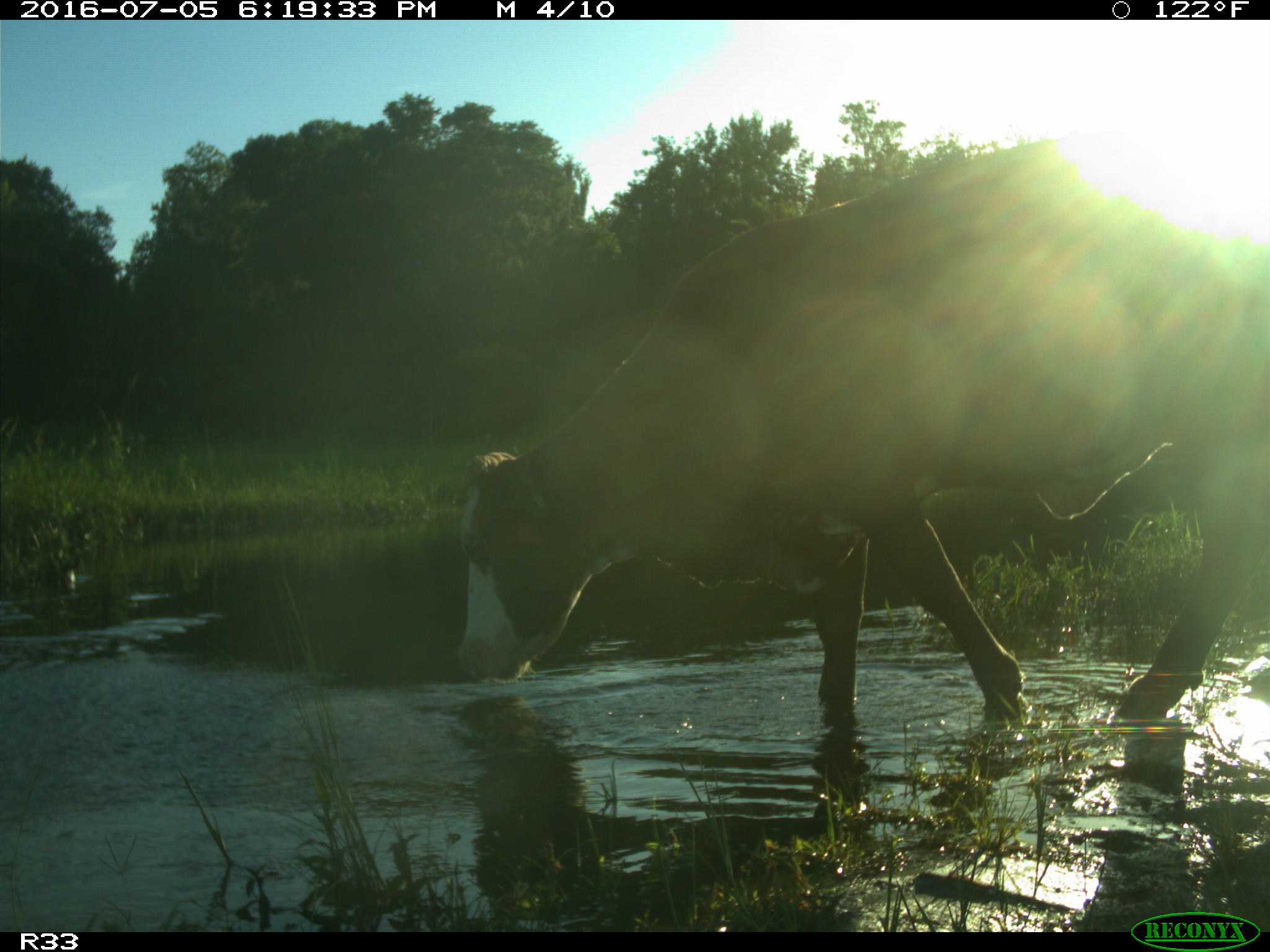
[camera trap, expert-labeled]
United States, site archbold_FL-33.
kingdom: Animalia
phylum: Chordata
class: Mammalia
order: Artiodactyla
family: Bovidae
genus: Bos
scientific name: Bos taurus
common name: domestic cow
Bos taurus (domestic cow).